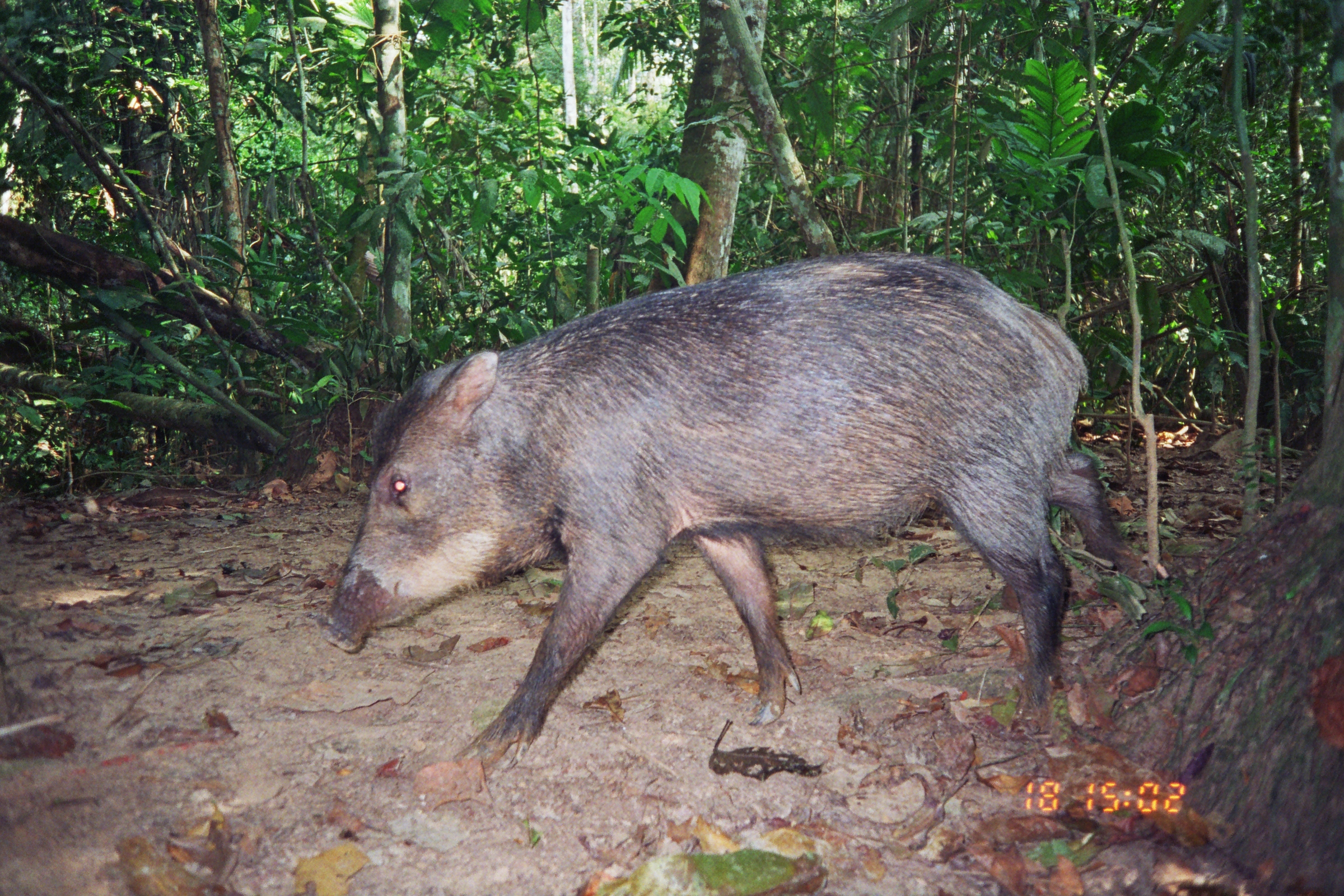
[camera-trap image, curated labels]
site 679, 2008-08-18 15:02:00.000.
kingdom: Animalia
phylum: Chordata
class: Mammalia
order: Artiodactyla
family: Tayassuidae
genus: Tayassu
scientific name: Tayassu pecari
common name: white-lipped peccary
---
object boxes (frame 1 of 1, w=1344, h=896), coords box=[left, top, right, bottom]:
tayassu pecari: box=[316, 250, 1157, 770]